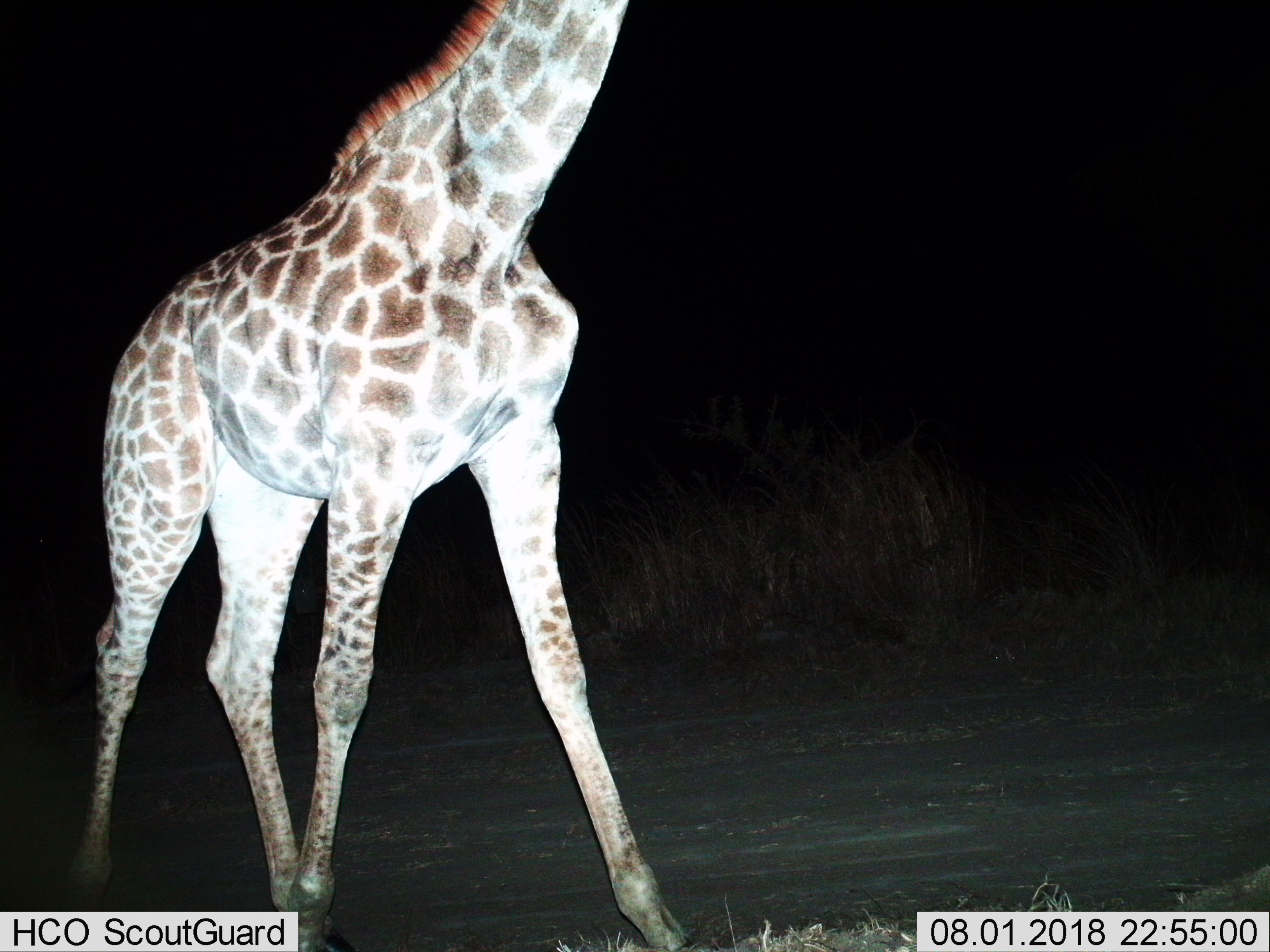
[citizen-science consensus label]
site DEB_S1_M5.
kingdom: Animalia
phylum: Chordata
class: Mammalia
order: Artiodactyla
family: Giraffidae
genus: Giraffa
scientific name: Giraffa camelopardalis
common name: giraffe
Giraffe (Giraffa camelopardalis), count 1. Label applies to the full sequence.